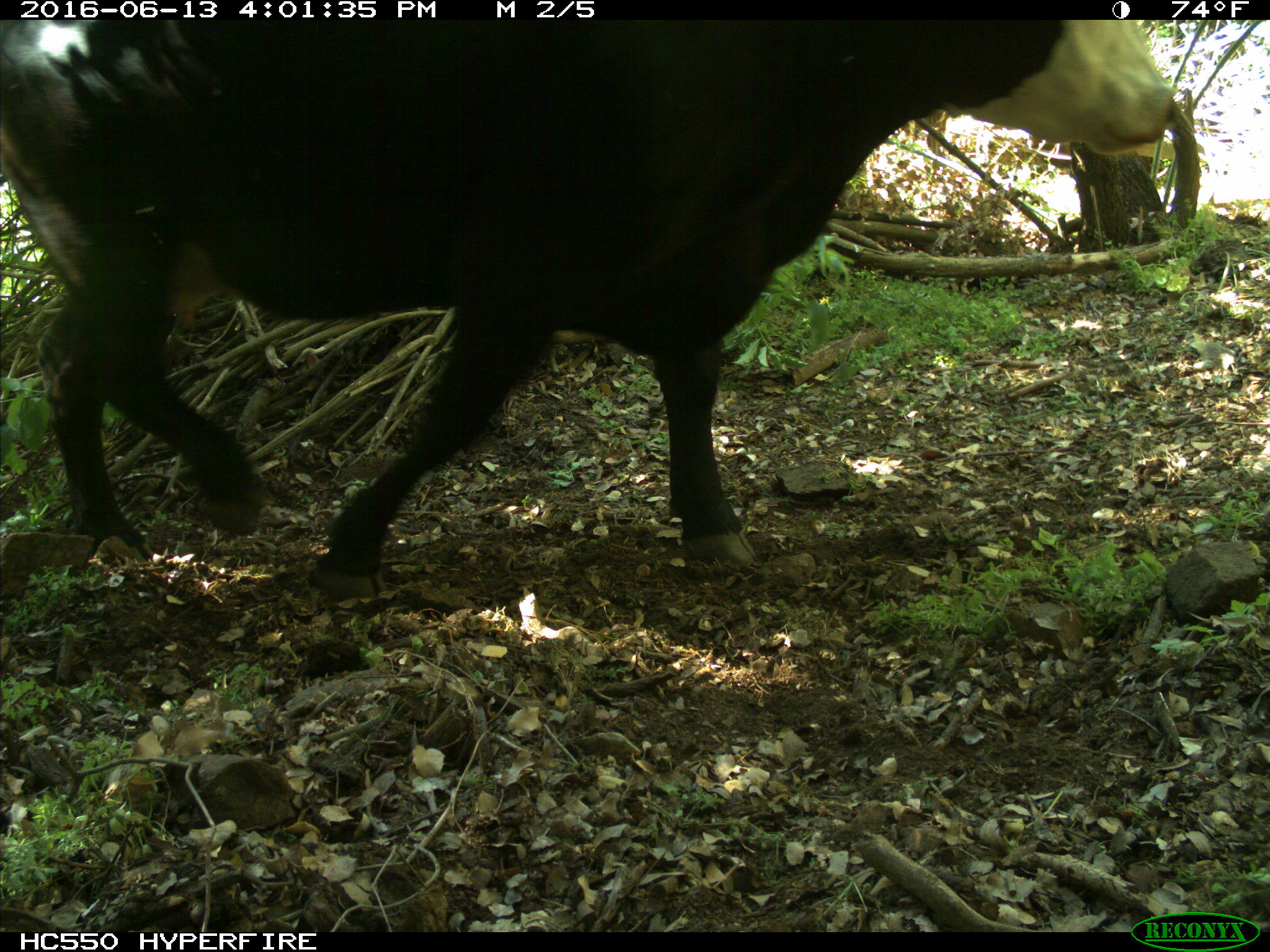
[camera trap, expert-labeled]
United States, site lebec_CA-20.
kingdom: Animalia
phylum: Chordata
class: Mammalia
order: Artiodactyla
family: Bovidae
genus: Bos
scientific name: Bos taurus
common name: domestic cow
Bos taurus (domestic cow).